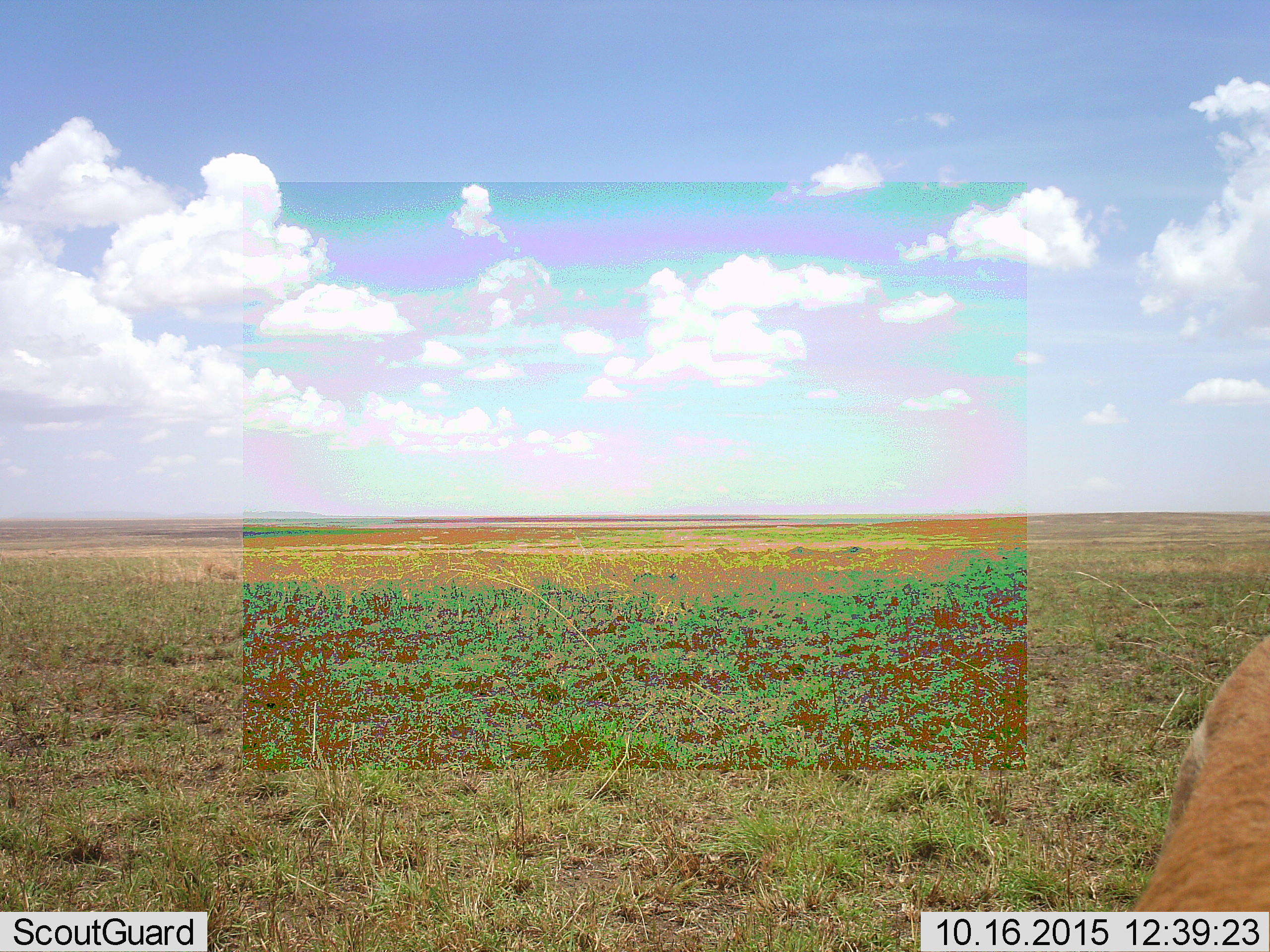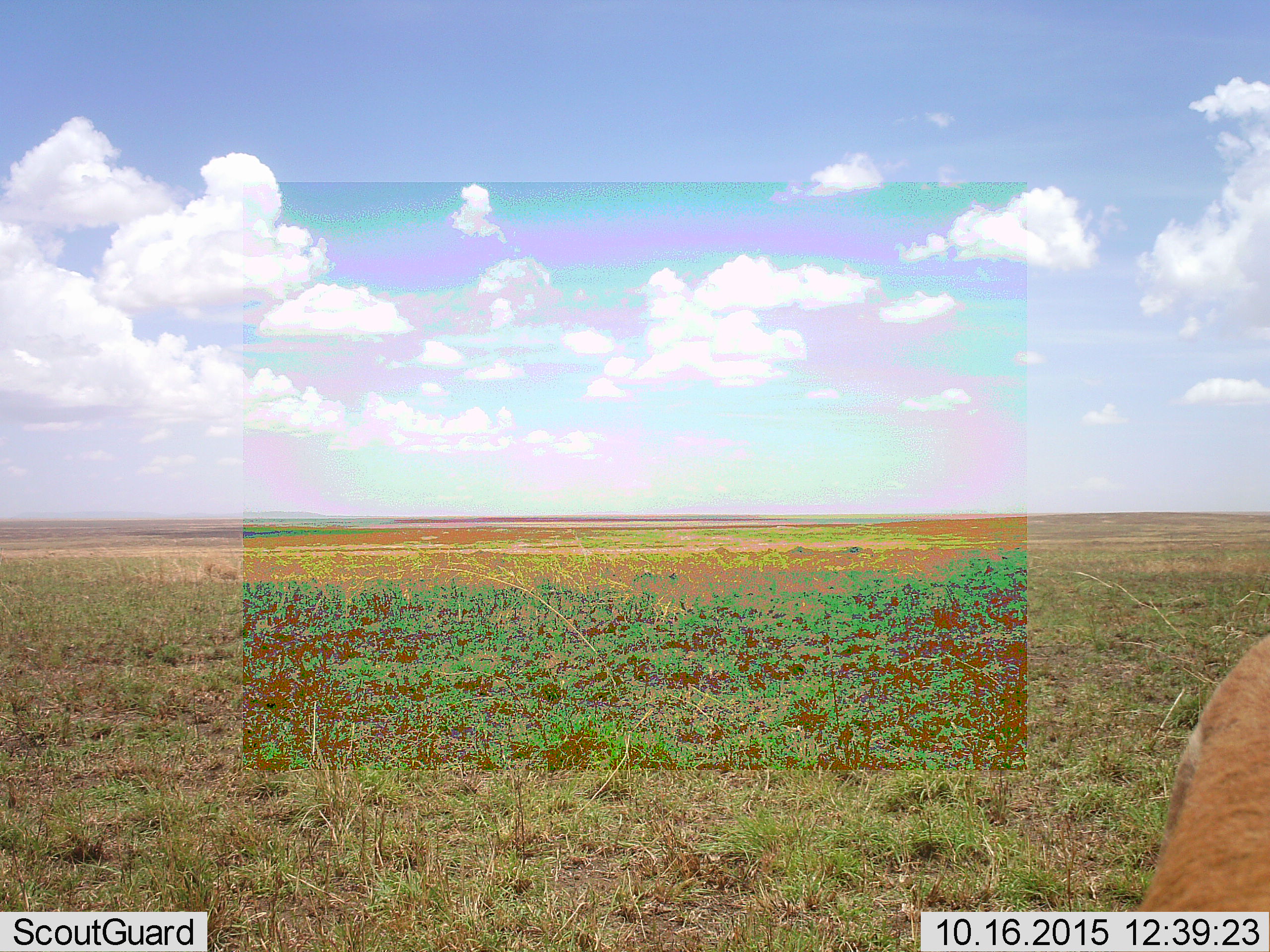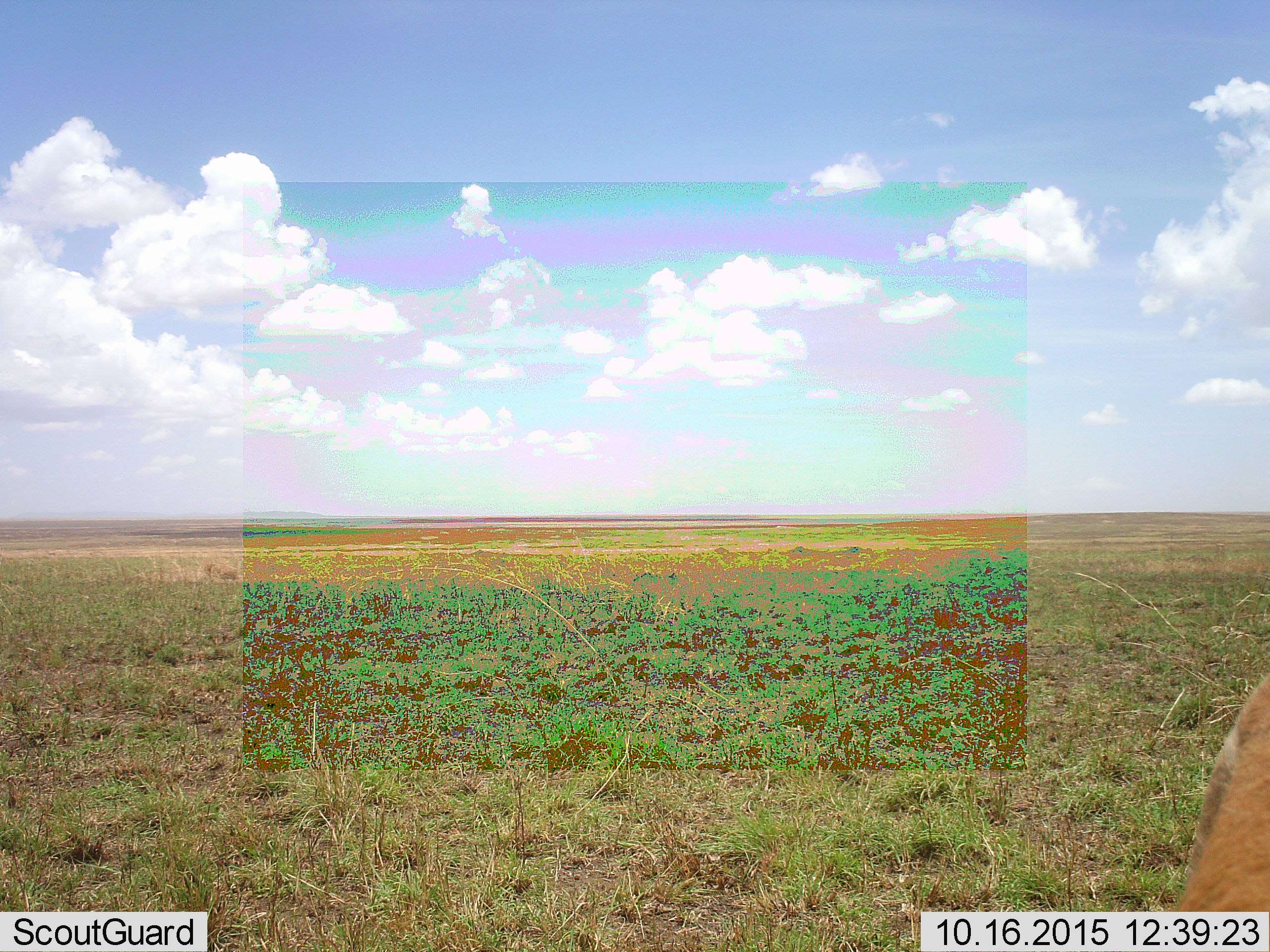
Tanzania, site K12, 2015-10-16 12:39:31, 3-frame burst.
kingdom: Animalia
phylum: Chordata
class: Mammalia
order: Artiodactyla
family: Bovidae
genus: Eudorcas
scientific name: Eudorcas thomsonii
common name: thomson's gazelle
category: gazellethomsons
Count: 1.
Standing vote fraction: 100%.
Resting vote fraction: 0%.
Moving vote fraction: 67%.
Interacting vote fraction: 0%.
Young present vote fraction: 0%.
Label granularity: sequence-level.